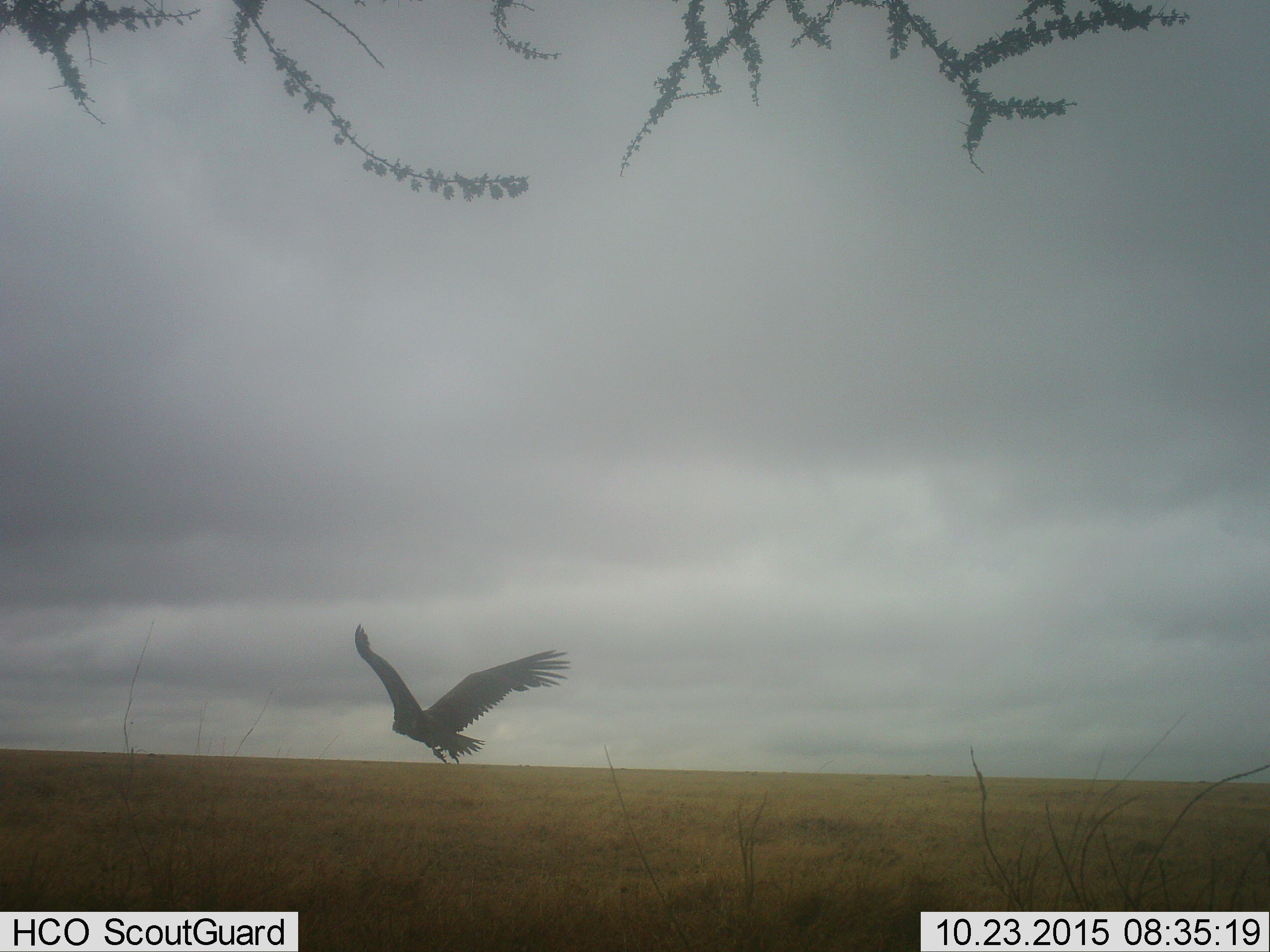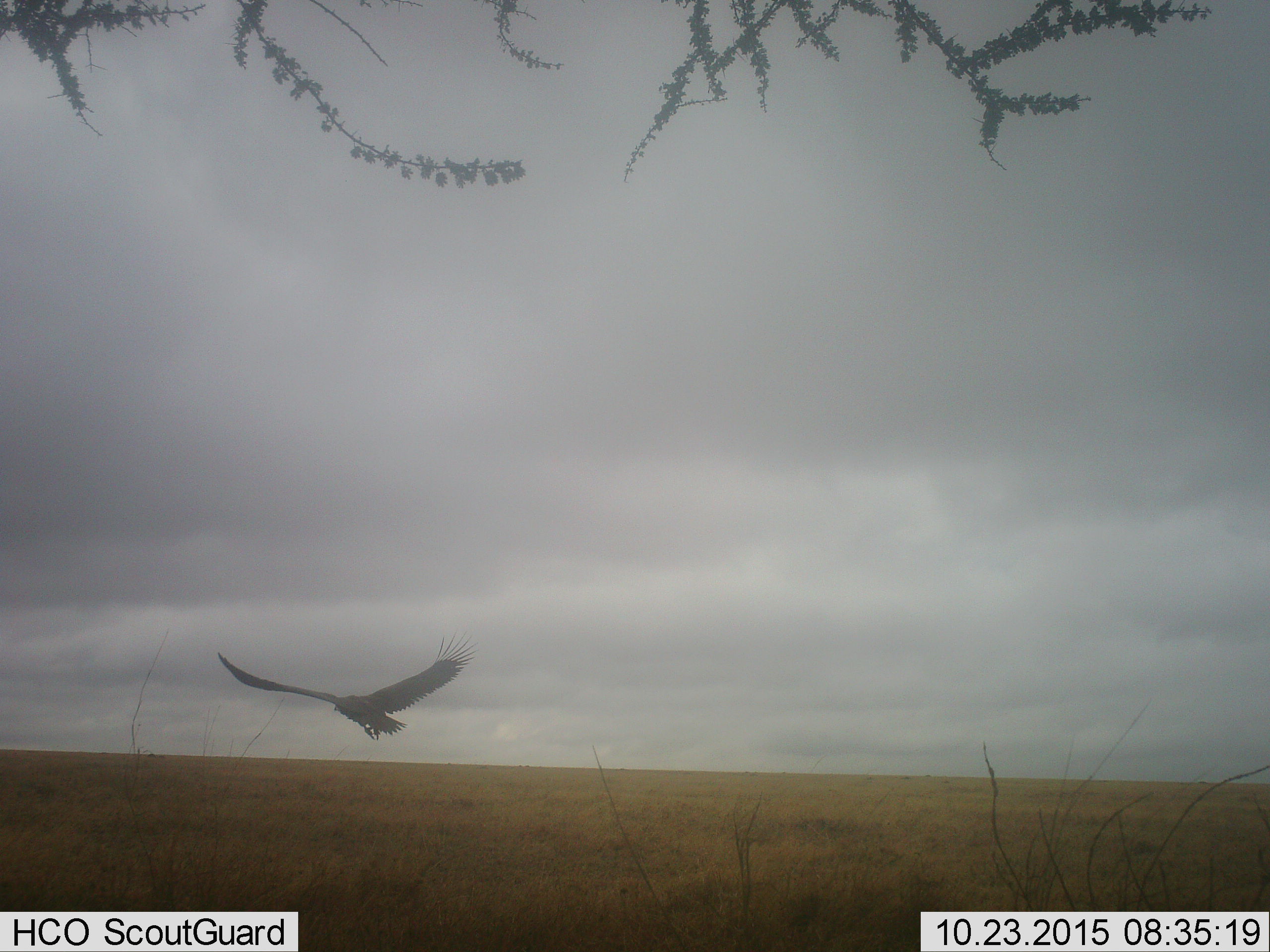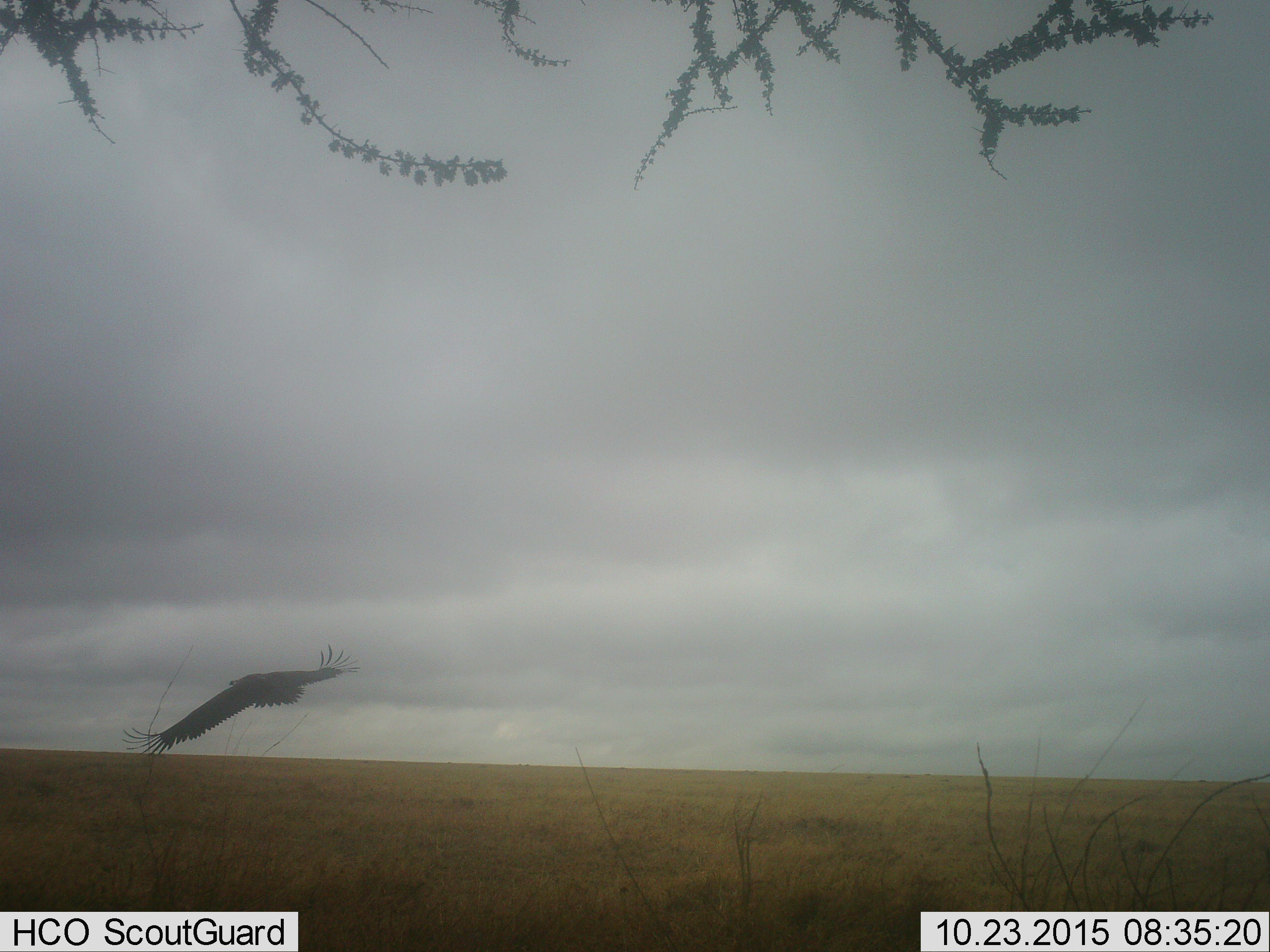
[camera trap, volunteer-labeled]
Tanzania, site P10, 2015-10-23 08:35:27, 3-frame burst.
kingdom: Animalia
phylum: Chordata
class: Aves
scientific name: Aves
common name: bird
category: otherbird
Otherbird (bird) (Aves), count 1. Behavior (volunteer vote fractions): standing 0%, resting 0%, moving 100%, interacting 0%. Young present (vote fraction): 0%. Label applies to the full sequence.